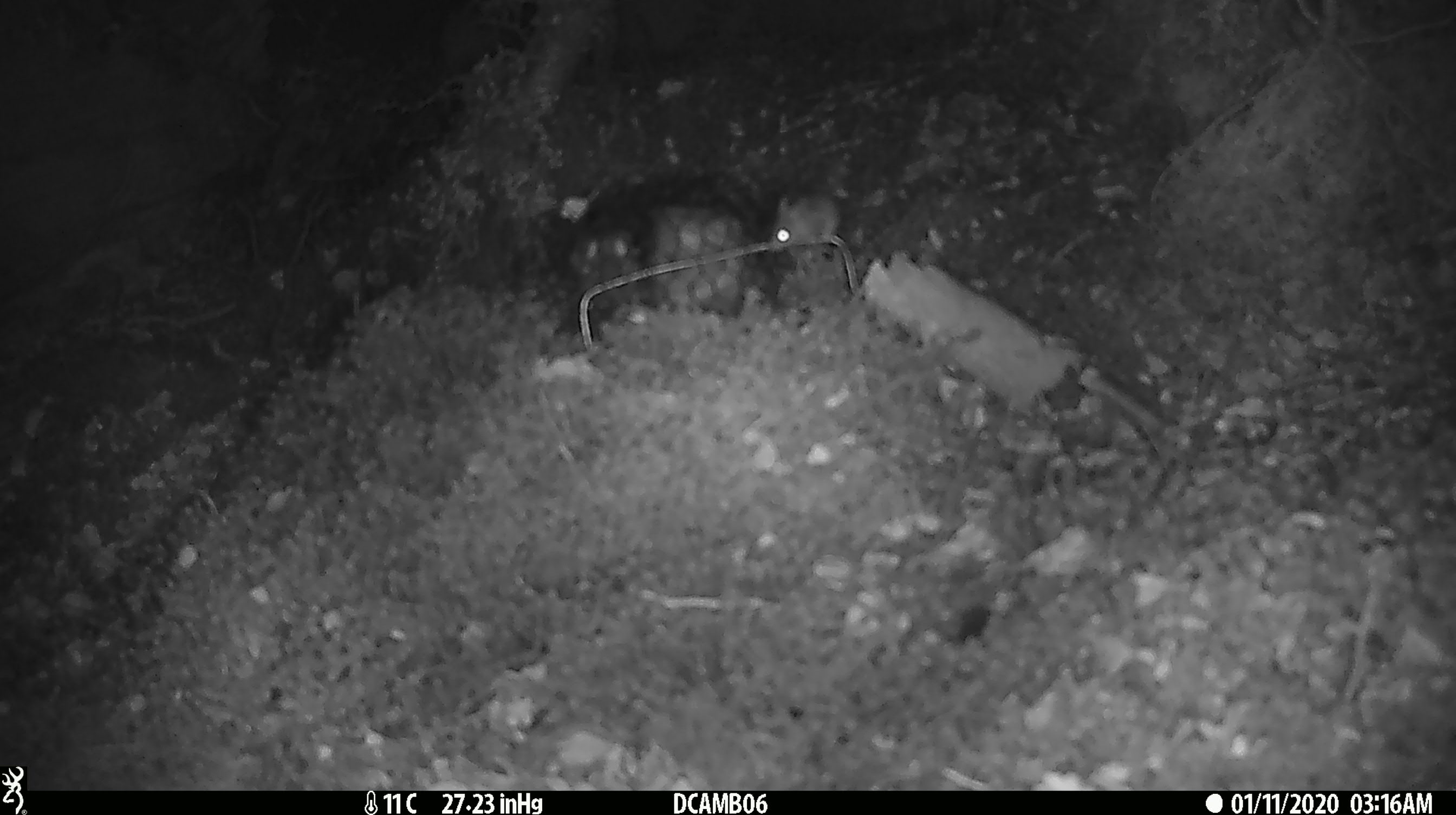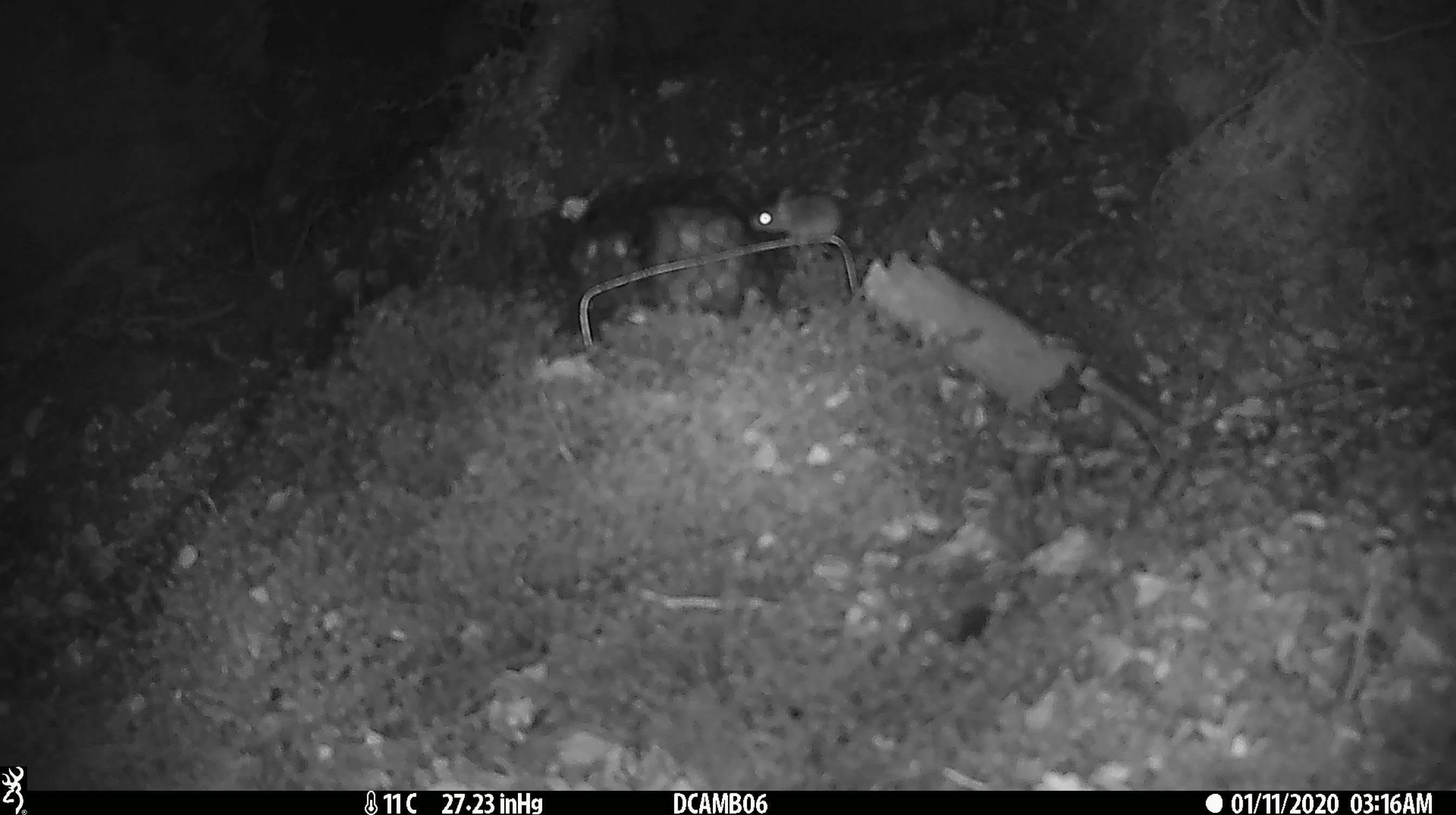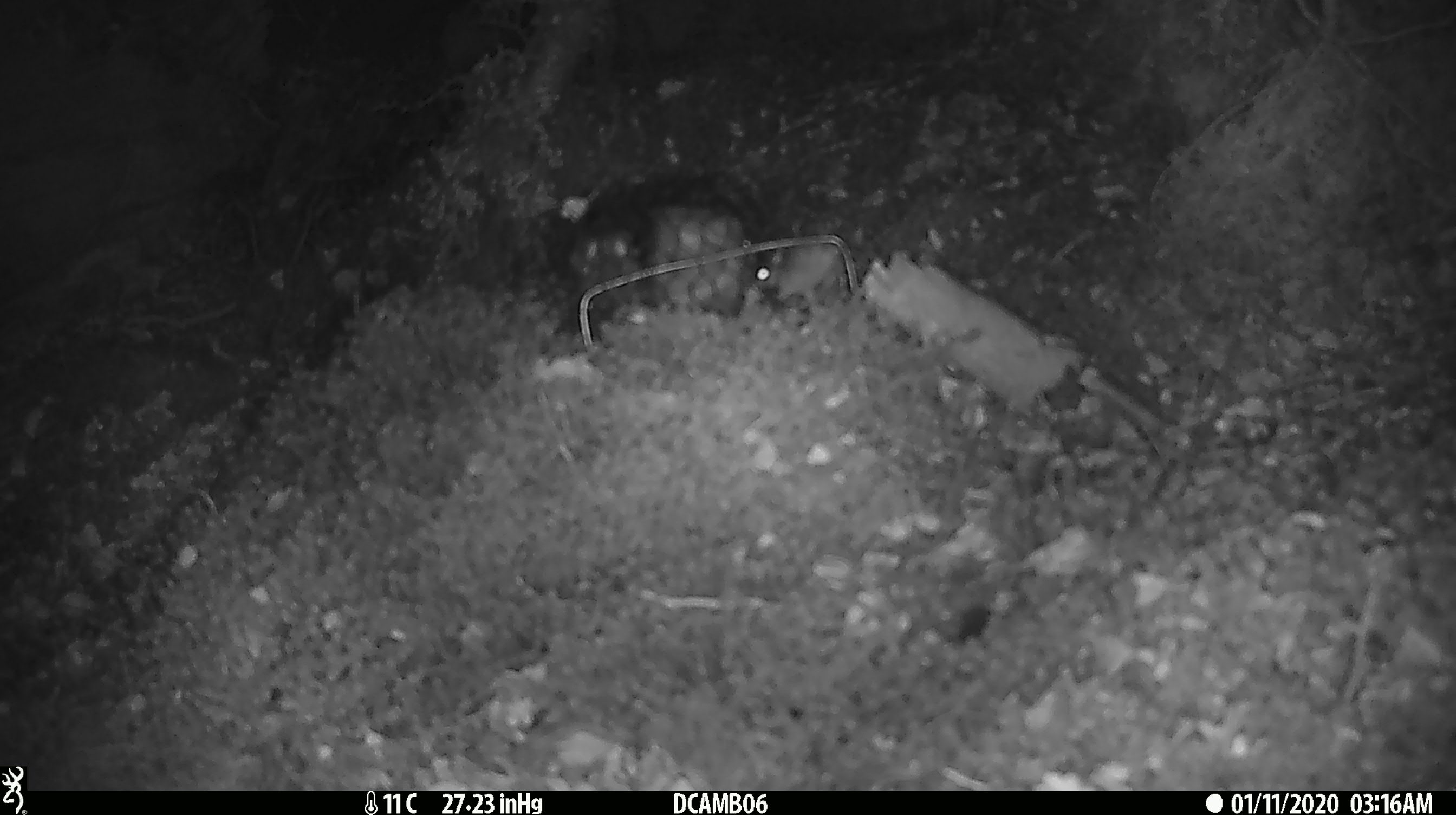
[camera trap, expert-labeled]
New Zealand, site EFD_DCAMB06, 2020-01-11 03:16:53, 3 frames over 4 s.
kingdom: Animalia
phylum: Chordata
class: Mammalia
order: Rodentia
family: Muridae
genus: Mus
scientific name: Mus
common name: mouse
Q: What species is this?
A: Mouse (Mus).